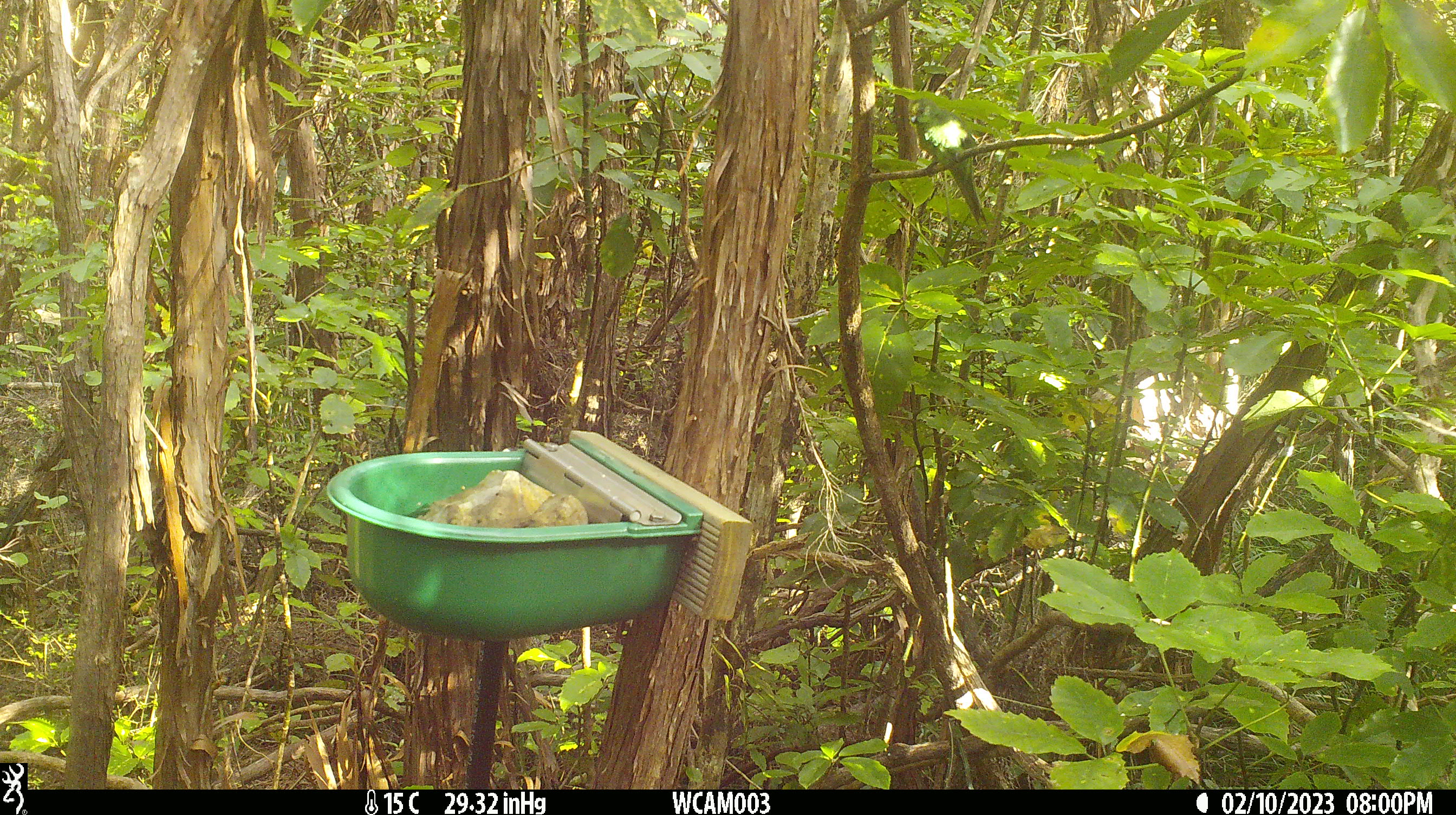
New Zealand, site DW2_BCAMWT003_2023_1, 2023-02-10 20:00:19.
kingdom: Animalia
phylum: Chordata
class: Aves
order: Psittaciformes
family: Psittaculidae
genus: Cyanoramphus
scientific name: Cyanoramphus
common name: parakeet